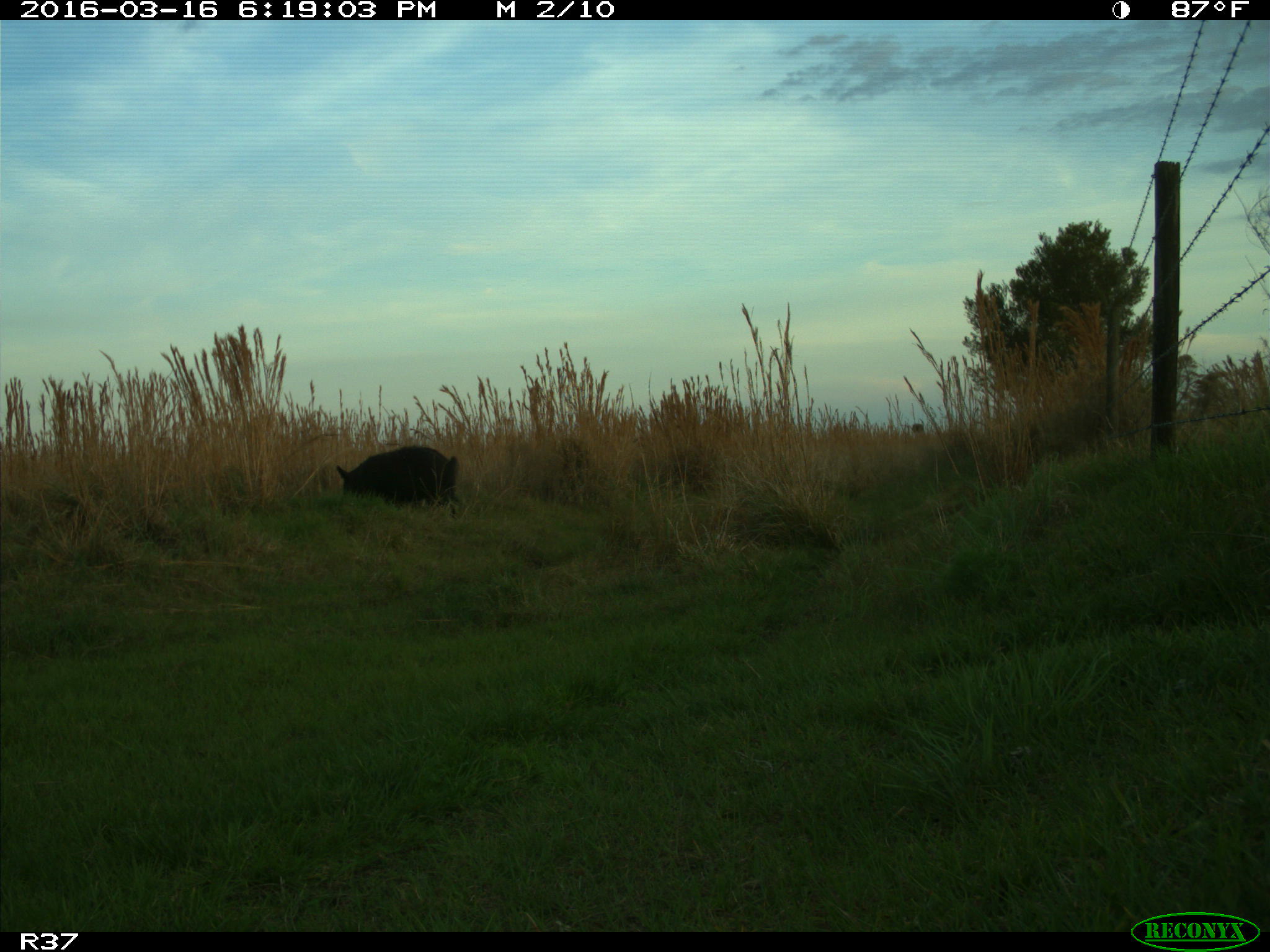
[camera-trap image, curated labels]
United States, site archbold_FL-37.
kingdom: Animalia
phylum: Chordata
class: Mammalia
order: Artiodactyla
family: Suidae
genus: Sus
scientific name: Sus scrofa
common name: wild boar